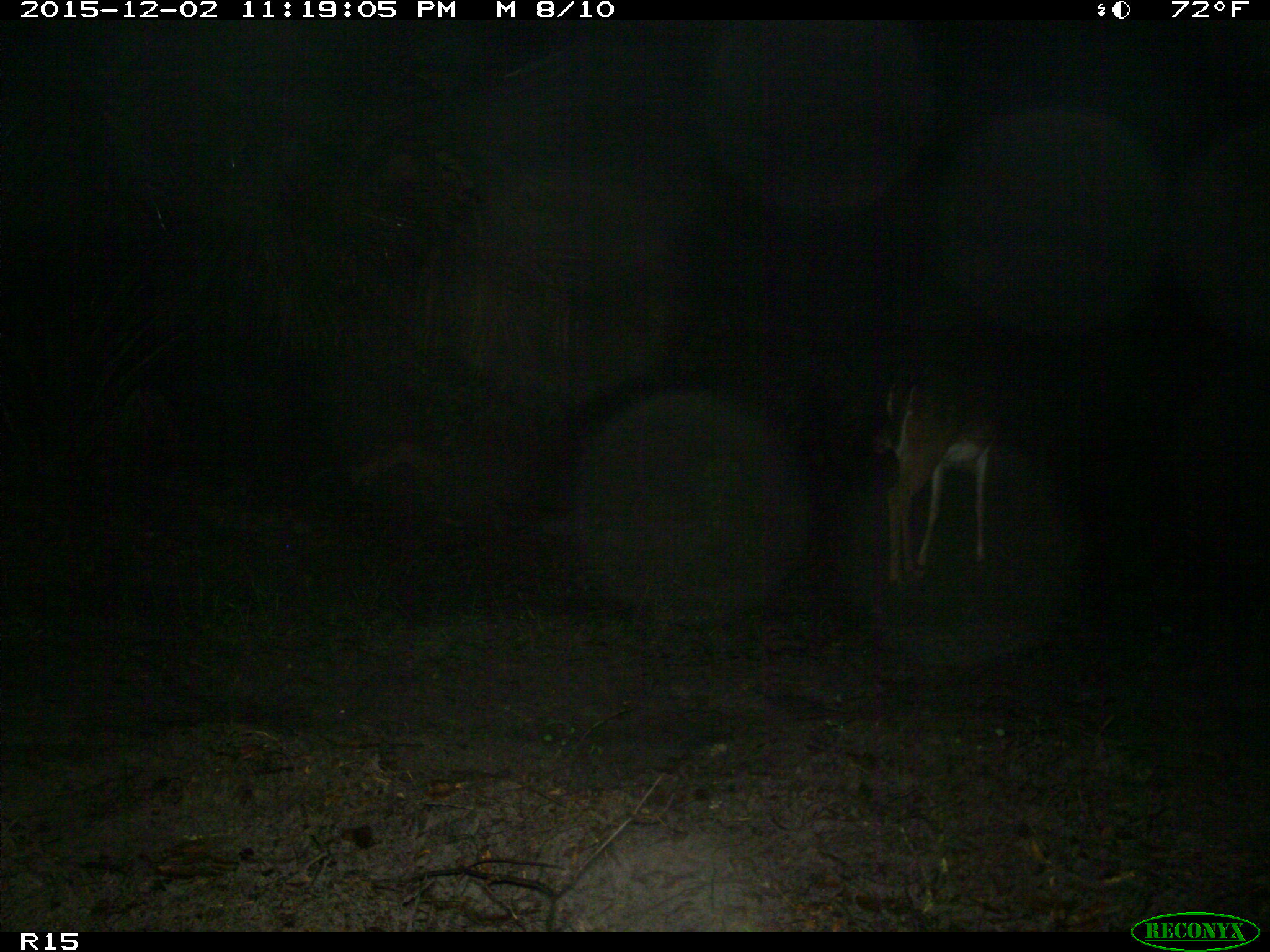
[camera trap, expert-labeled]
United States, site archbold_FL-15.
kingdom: Animalia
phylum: Chordata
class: Mammalia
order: Artiodactyla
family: Cervidae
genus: Odocoileus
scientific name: Odocoileus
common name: deer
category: unidentified deer